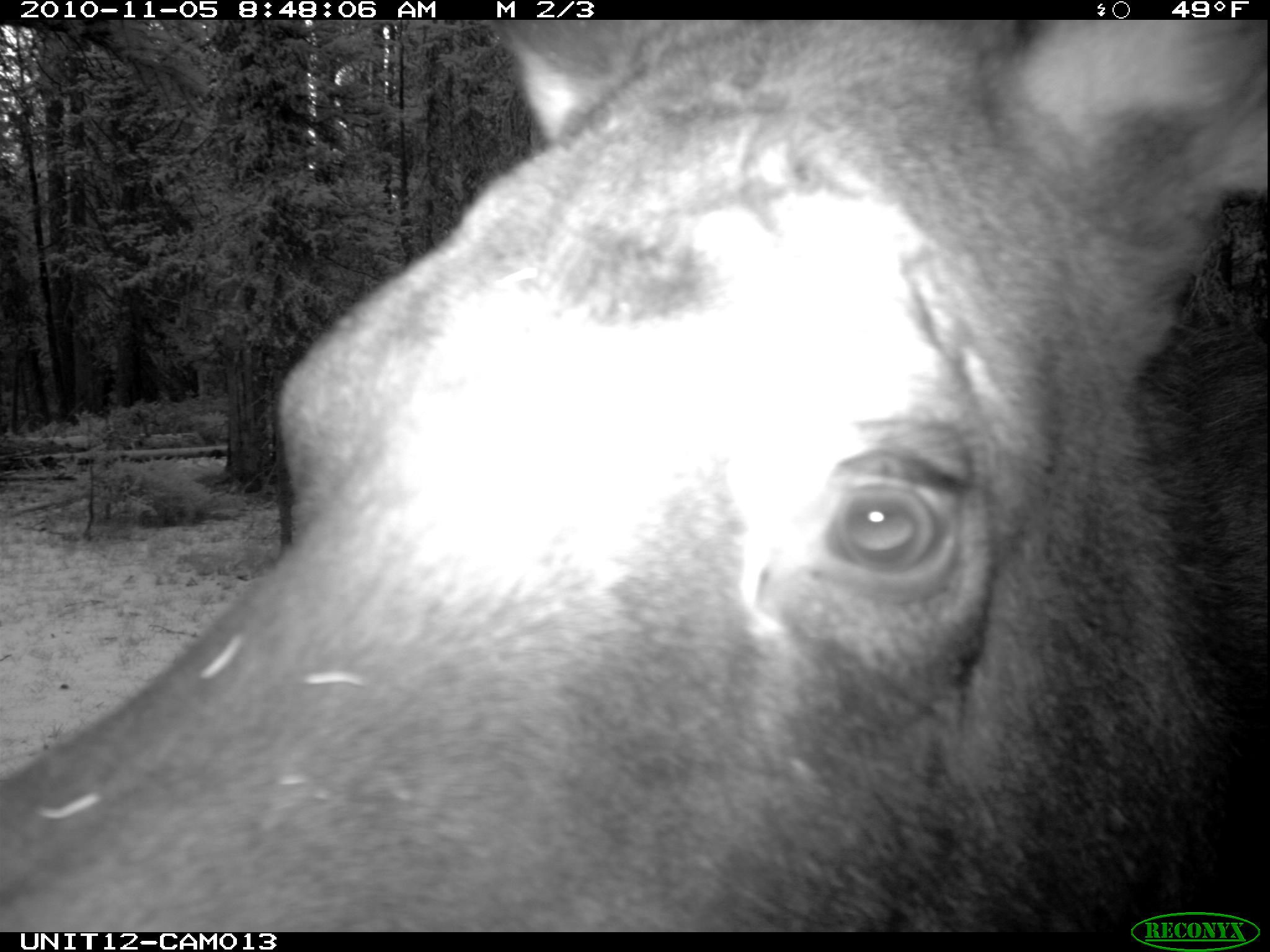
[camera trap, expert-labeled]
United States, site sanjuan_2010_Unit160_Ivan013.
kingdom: Animalia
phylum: Chordata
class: Mammalia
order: Artiodactyla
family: Cervidae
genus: Alces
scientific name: Alces alces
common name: moose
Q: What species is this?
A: Alces alces (moose).